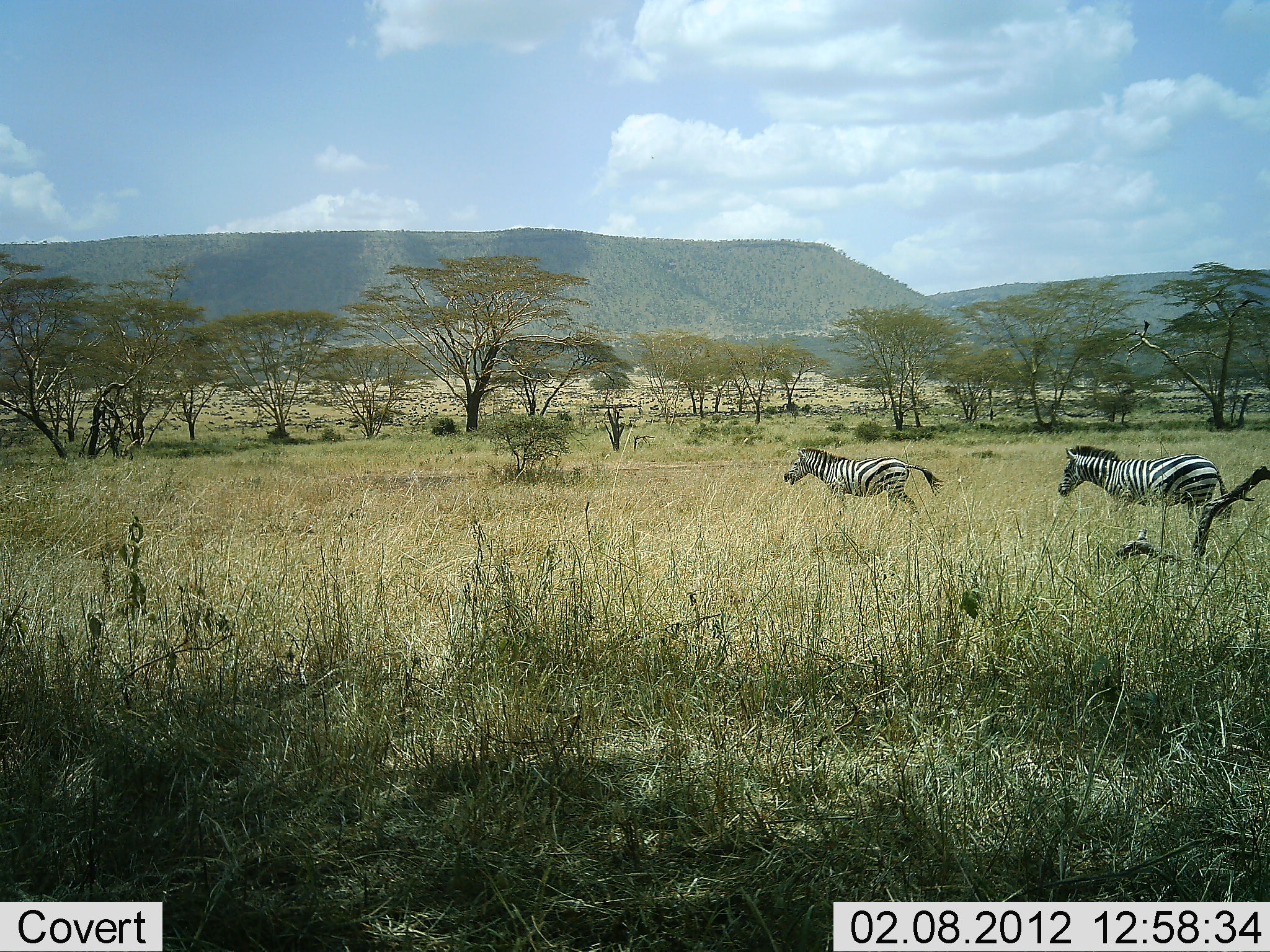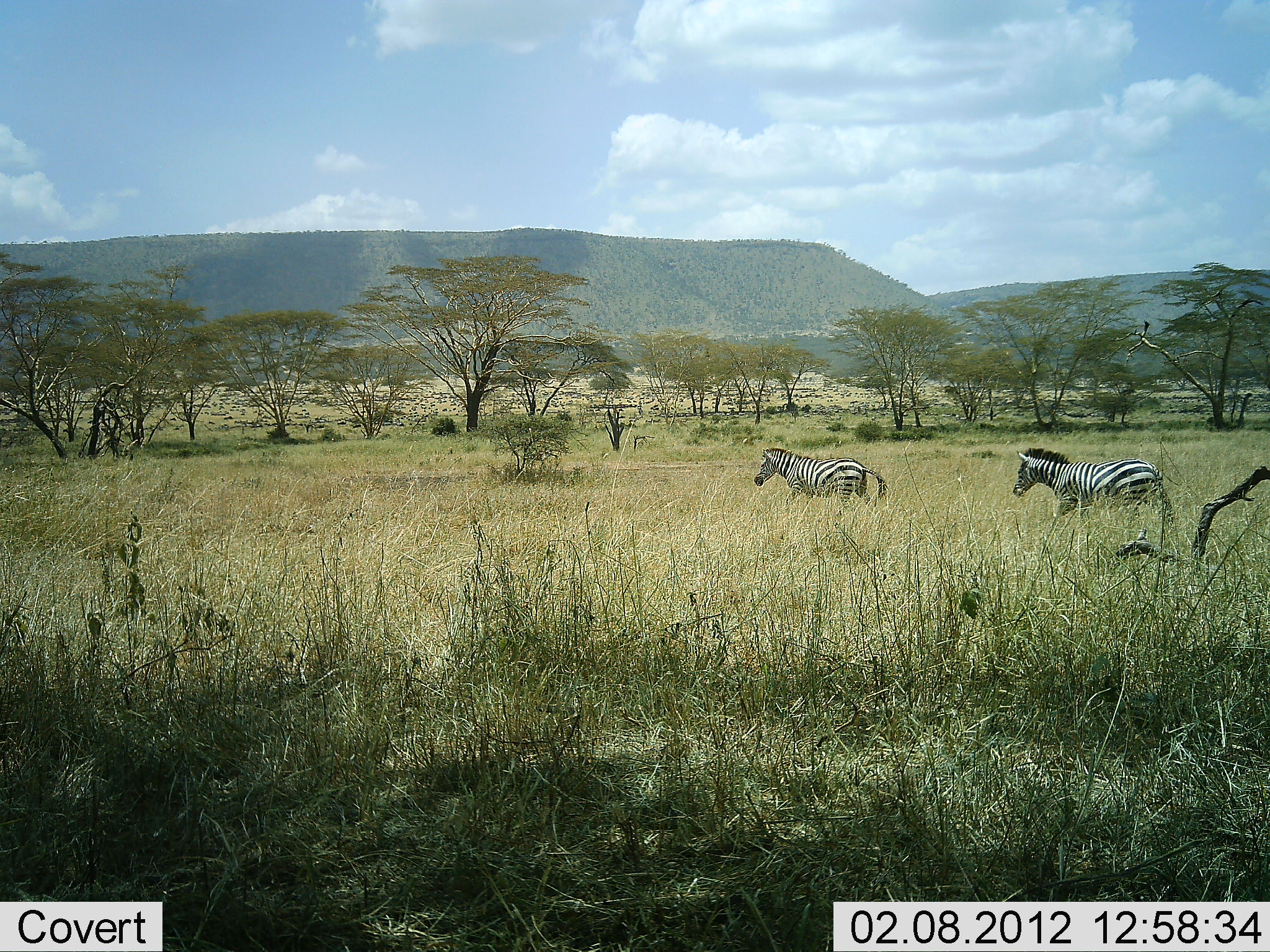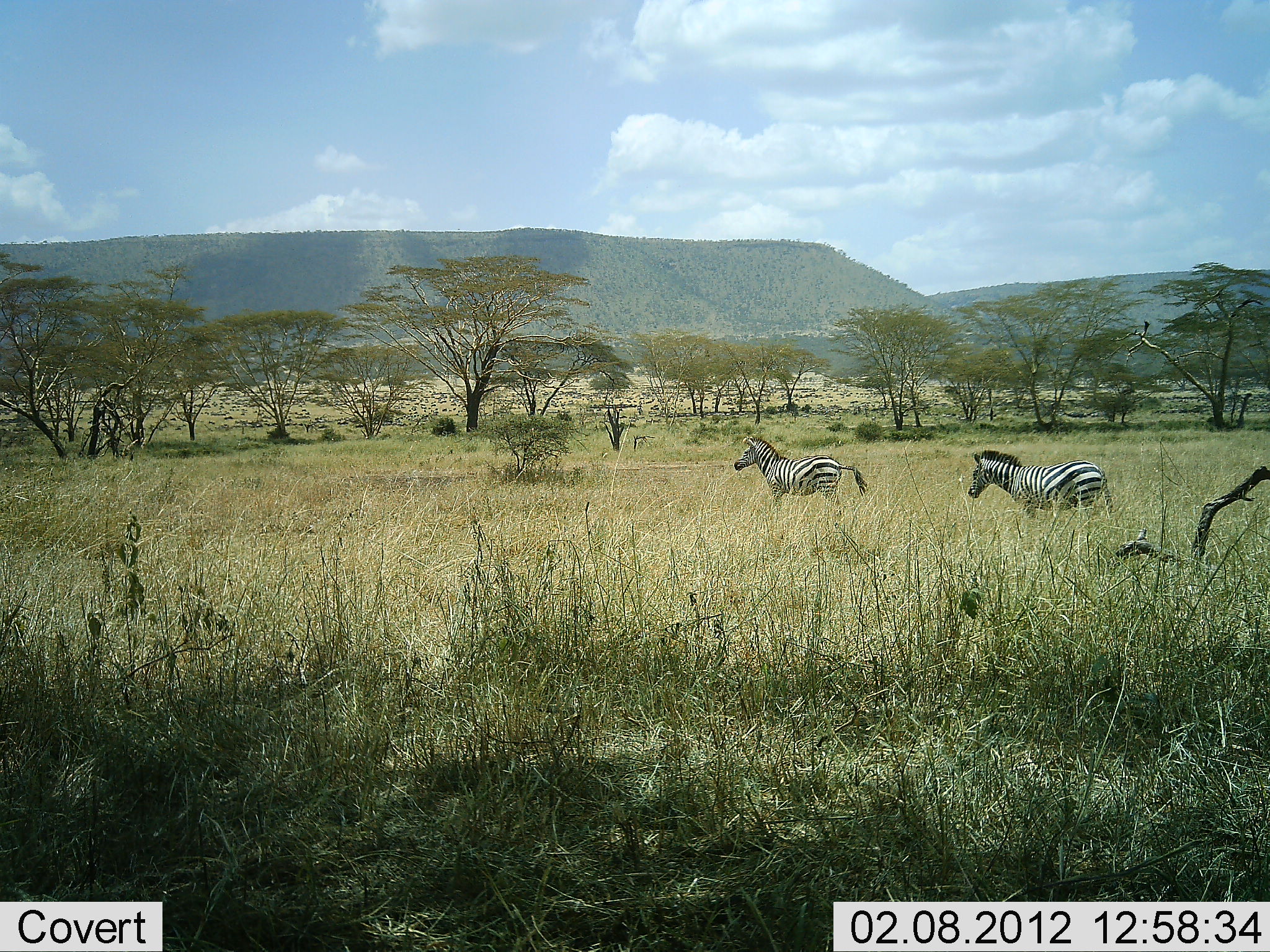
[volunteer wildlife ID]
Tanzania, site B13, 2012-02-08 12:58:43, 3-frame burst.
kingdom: Animalia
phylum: Chordata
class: Mammalia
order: Perissodactyla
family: Equidae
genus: Equus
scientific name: Equus quagga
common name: plains zebra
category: zebra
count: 2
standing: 0%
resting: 0%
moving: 100%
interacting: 0%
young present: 0%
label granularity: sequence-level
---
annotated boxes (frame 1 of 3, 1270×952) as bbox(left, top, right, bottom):
animal: bbox(1057, 444, 1231, 535); bbox(783, 446, 944, 519)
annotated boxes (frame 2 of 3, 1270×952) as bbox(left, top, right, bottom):
animal: bbox(1010, 447, 1177, 544); bbox(751, 446, 887, 520)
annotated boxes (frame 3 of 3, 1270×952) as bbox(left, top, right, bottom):
animal: bbox(965, 450, 1113, 526); bbox(732, 434, 868, 511)